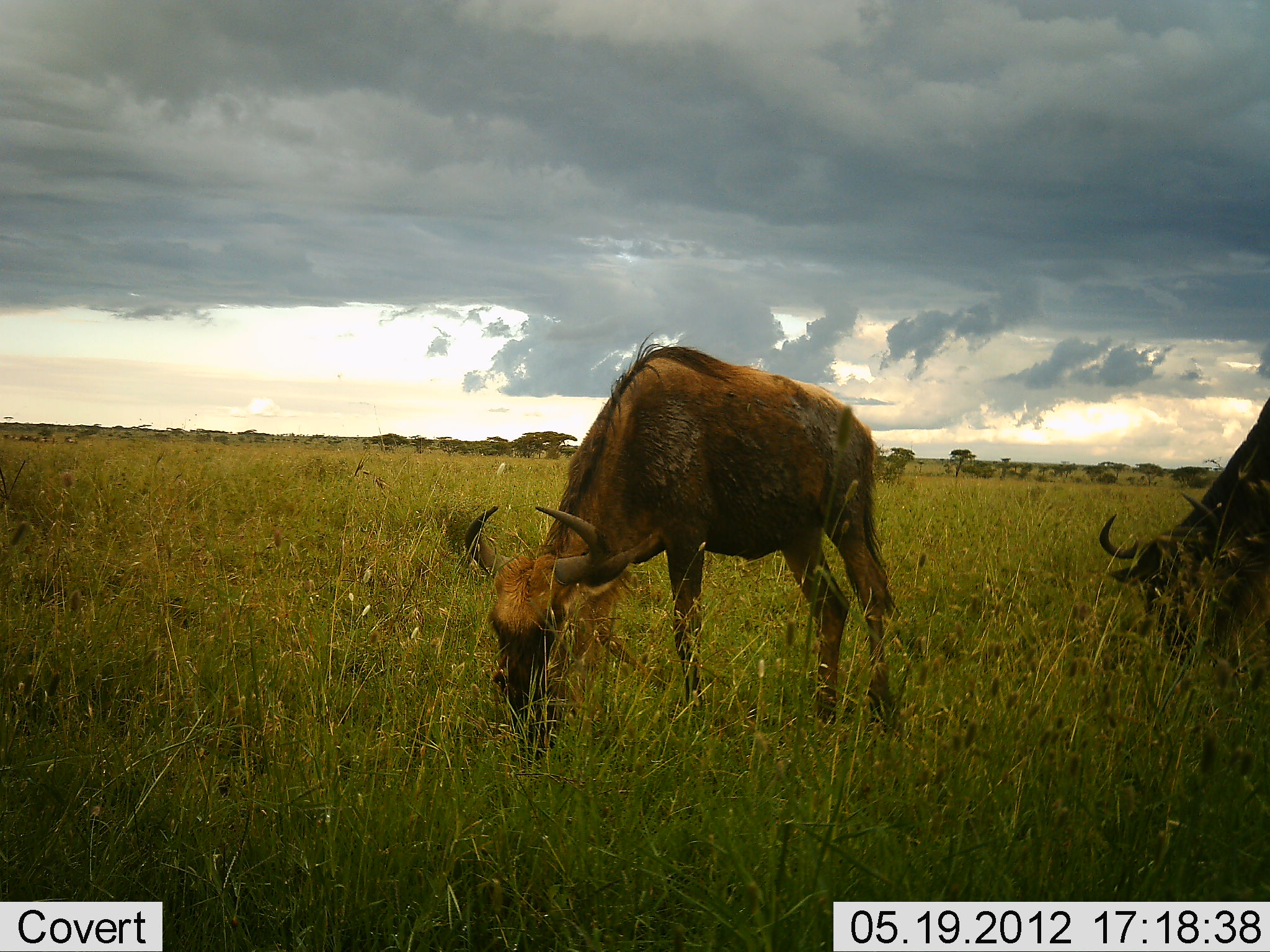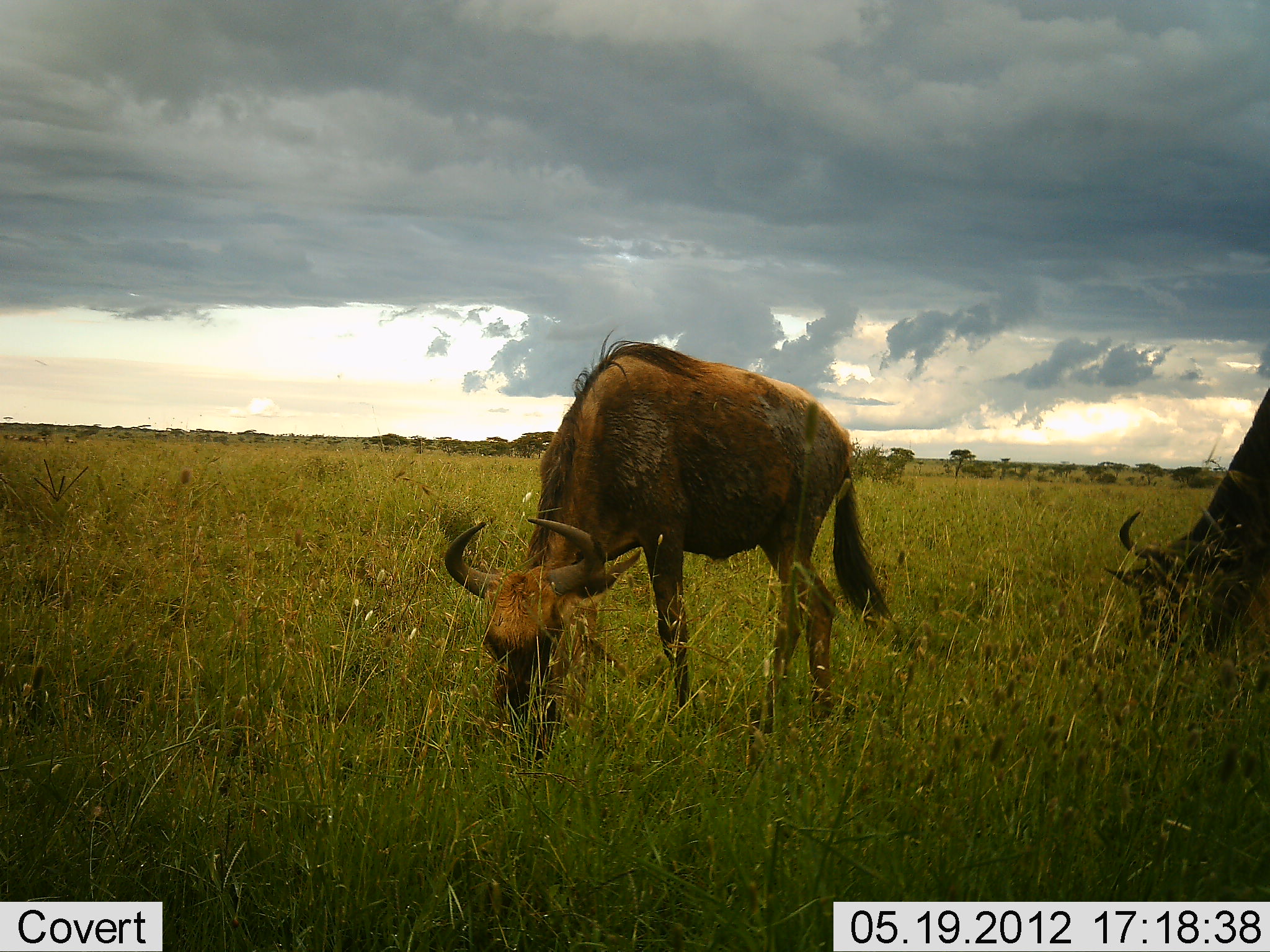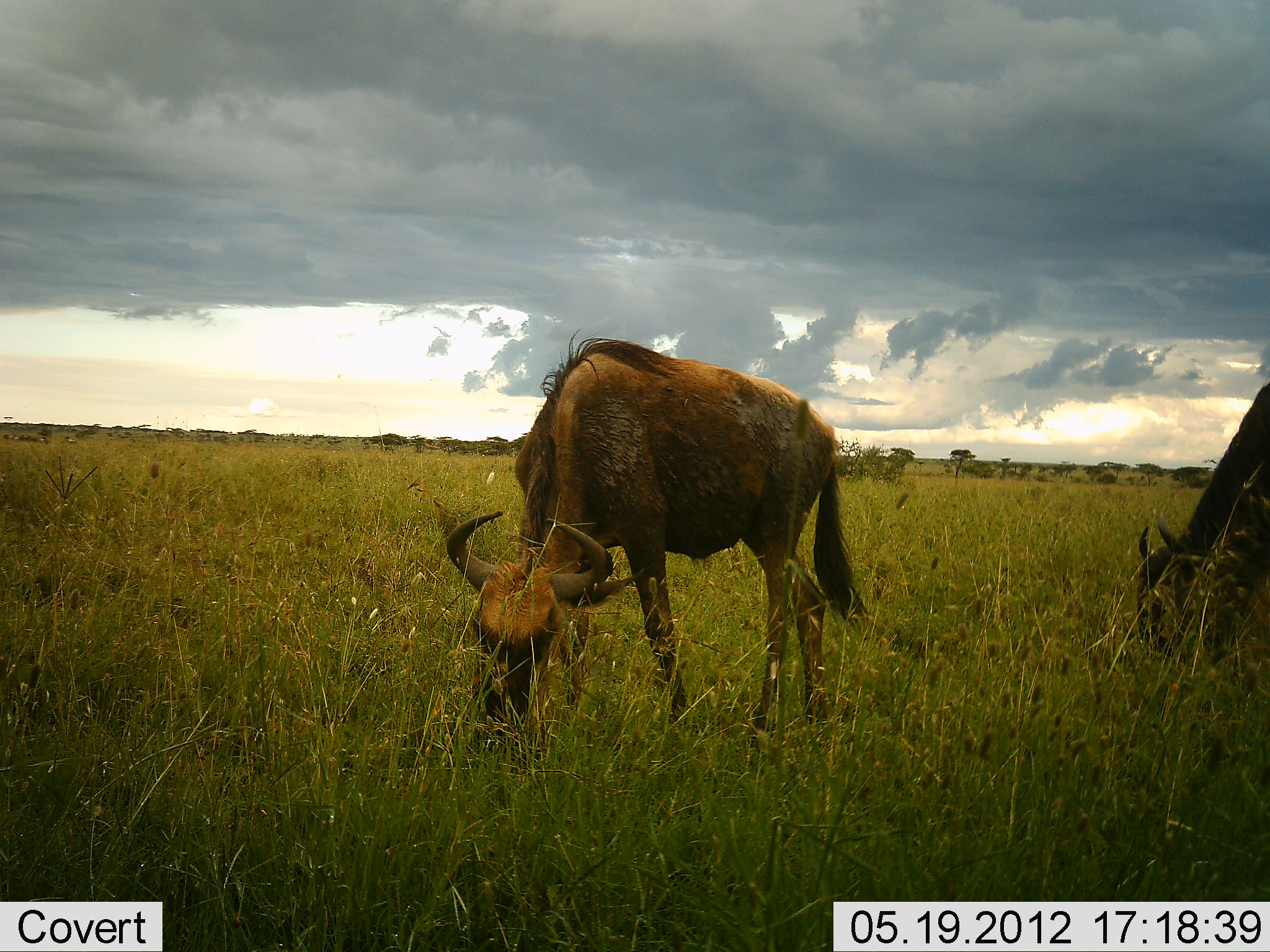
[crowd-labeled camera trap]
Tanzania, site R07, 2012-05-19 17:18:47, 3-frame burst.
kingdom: Animalia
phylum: Chordata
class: Mammalia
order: Artiodactyla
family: Bovidae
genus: Connochaetes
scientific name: Connochaetes taurinus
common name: blue wildebeest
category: wildebeest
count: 2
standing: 30%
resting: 0%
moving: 10%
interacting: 0%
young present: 10%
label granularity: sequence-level